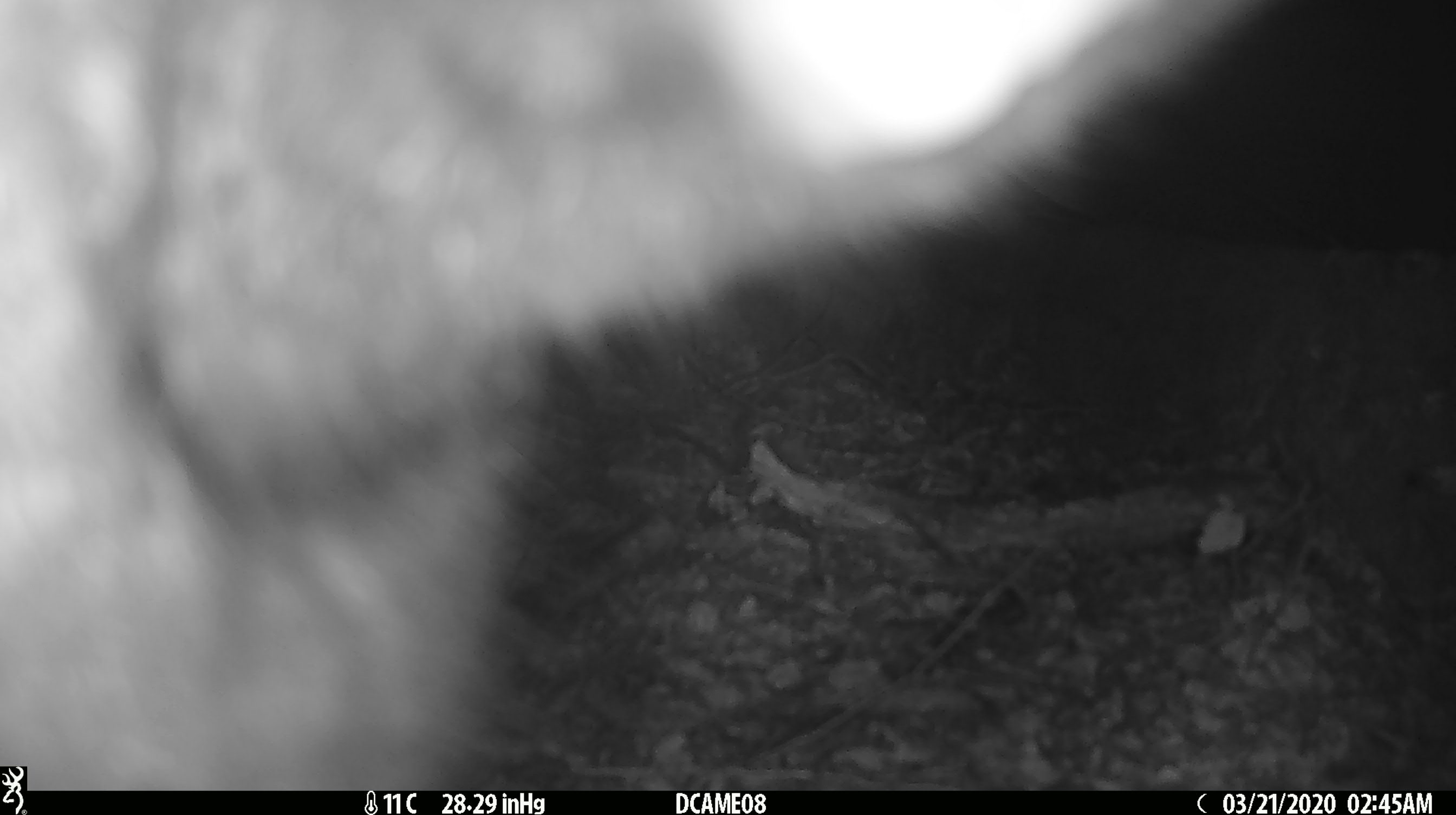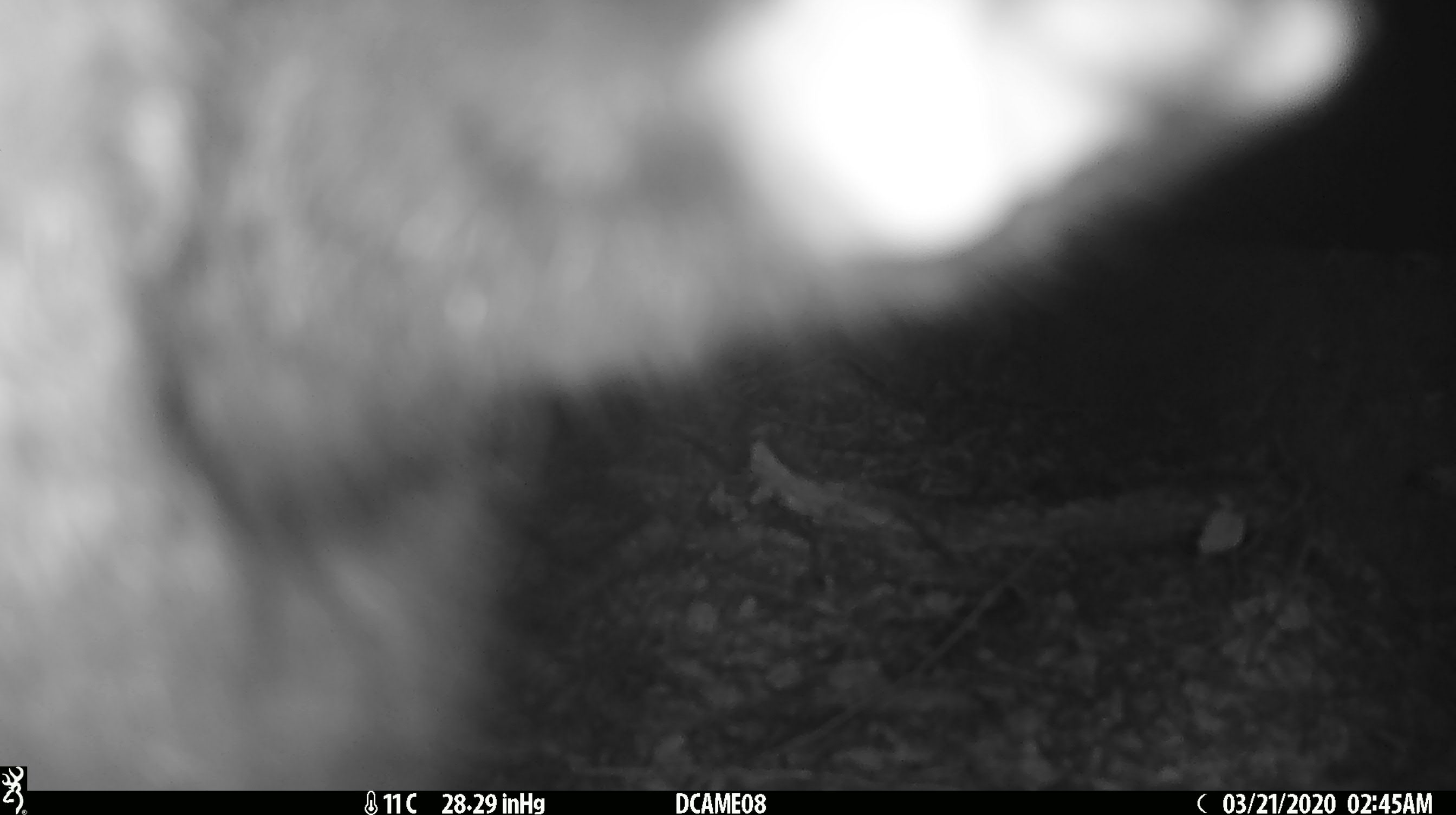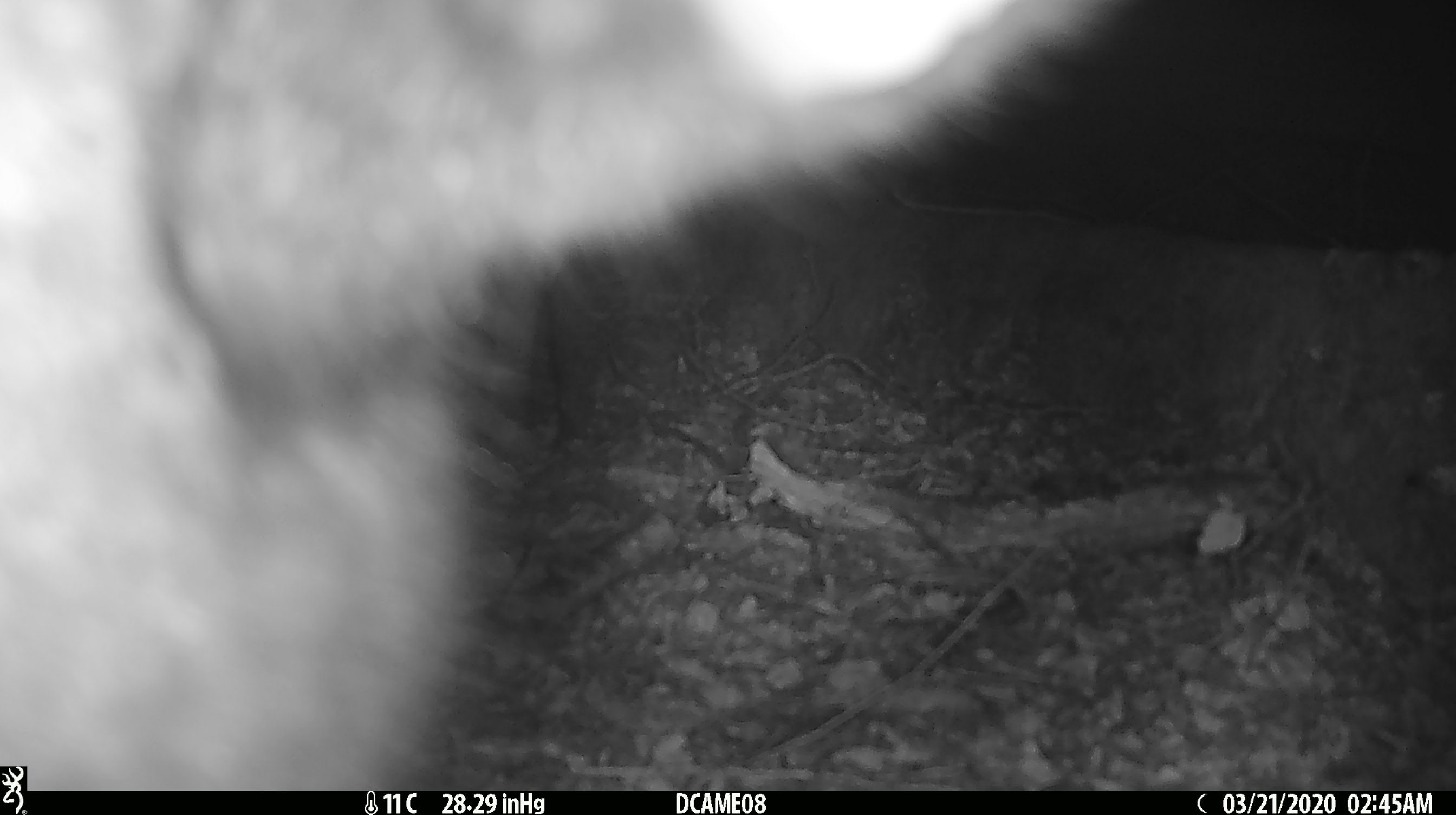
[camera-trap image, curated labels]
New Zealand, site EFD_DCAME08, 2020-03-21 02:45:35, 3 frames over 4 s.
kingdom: Animalia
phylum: Chordata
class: Mammalia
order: Diprotodontia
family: Phalangeridae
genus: Trichosurus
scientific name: Trichosurus vulpecula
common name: common brushtail possum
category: possum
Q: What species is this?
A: Possum (common brushtail possum) (Trichosurus vulpecula).